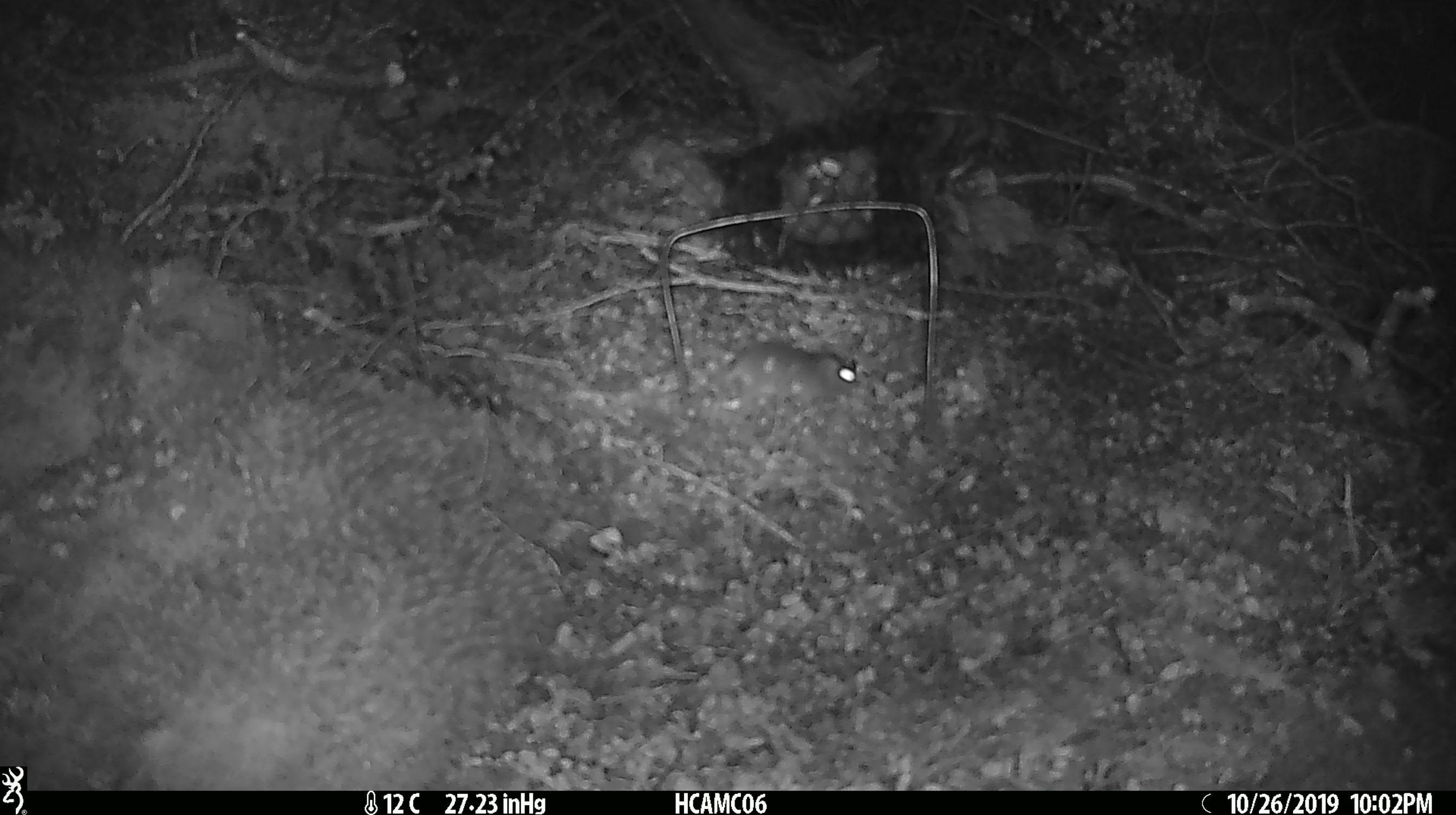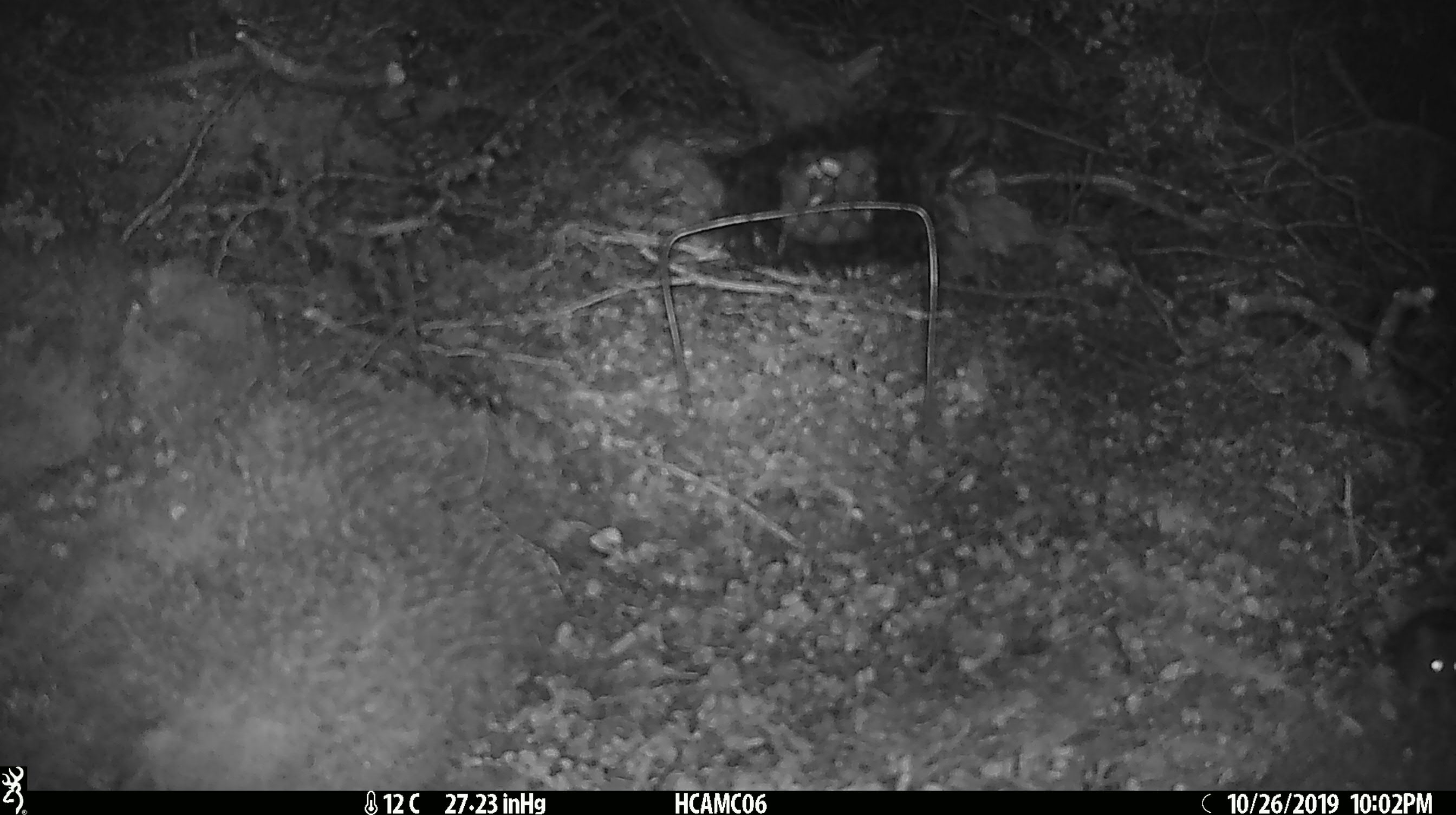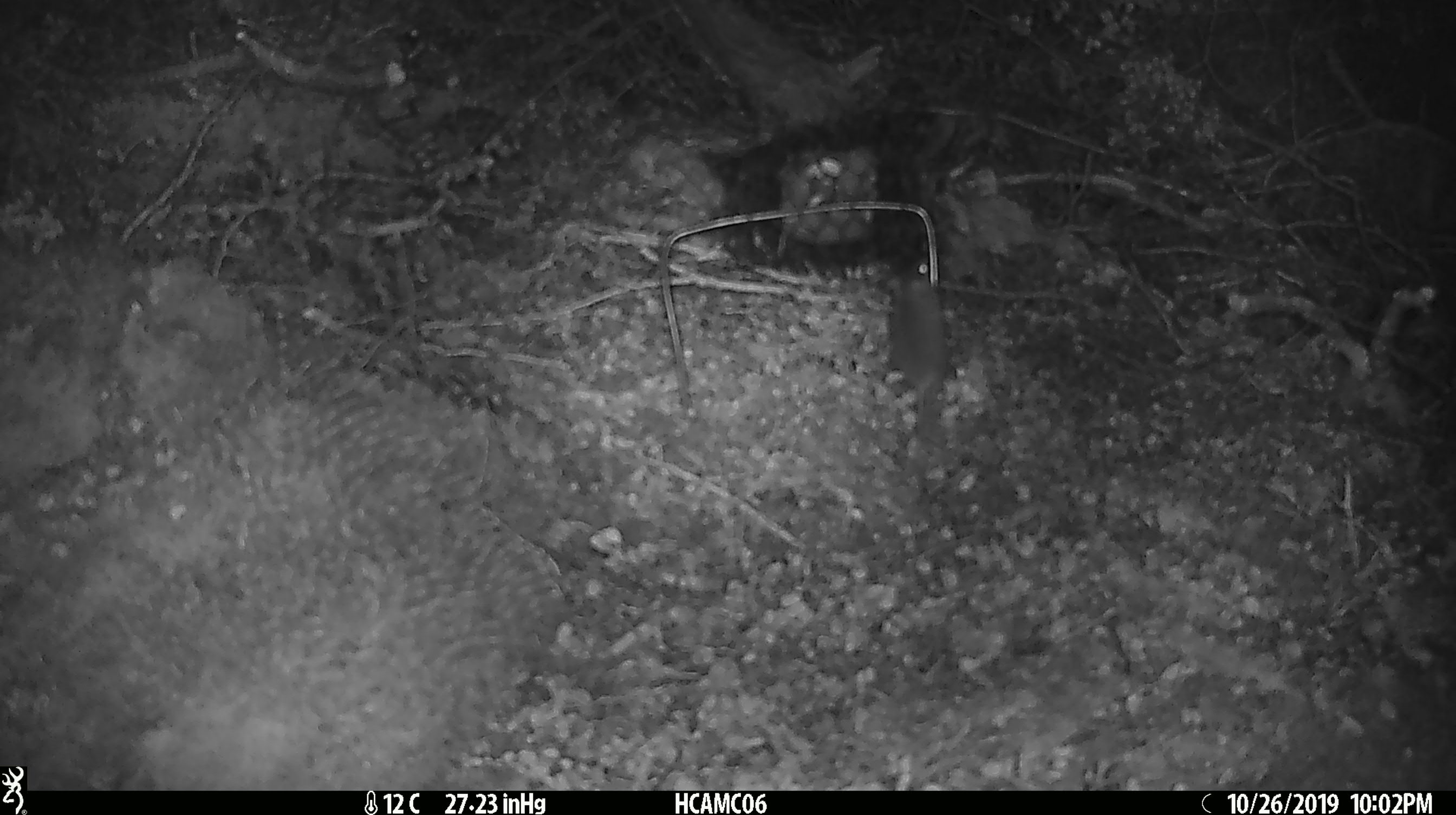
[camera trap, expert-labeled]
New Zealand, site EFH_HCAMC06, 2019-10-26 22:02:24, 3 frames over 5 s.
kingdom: Animalia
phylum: Chordata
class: Mammalia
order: Rodentia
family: Muridae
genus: Mus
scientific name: Mus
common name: mouse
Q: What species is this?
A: Mouse (Mus).